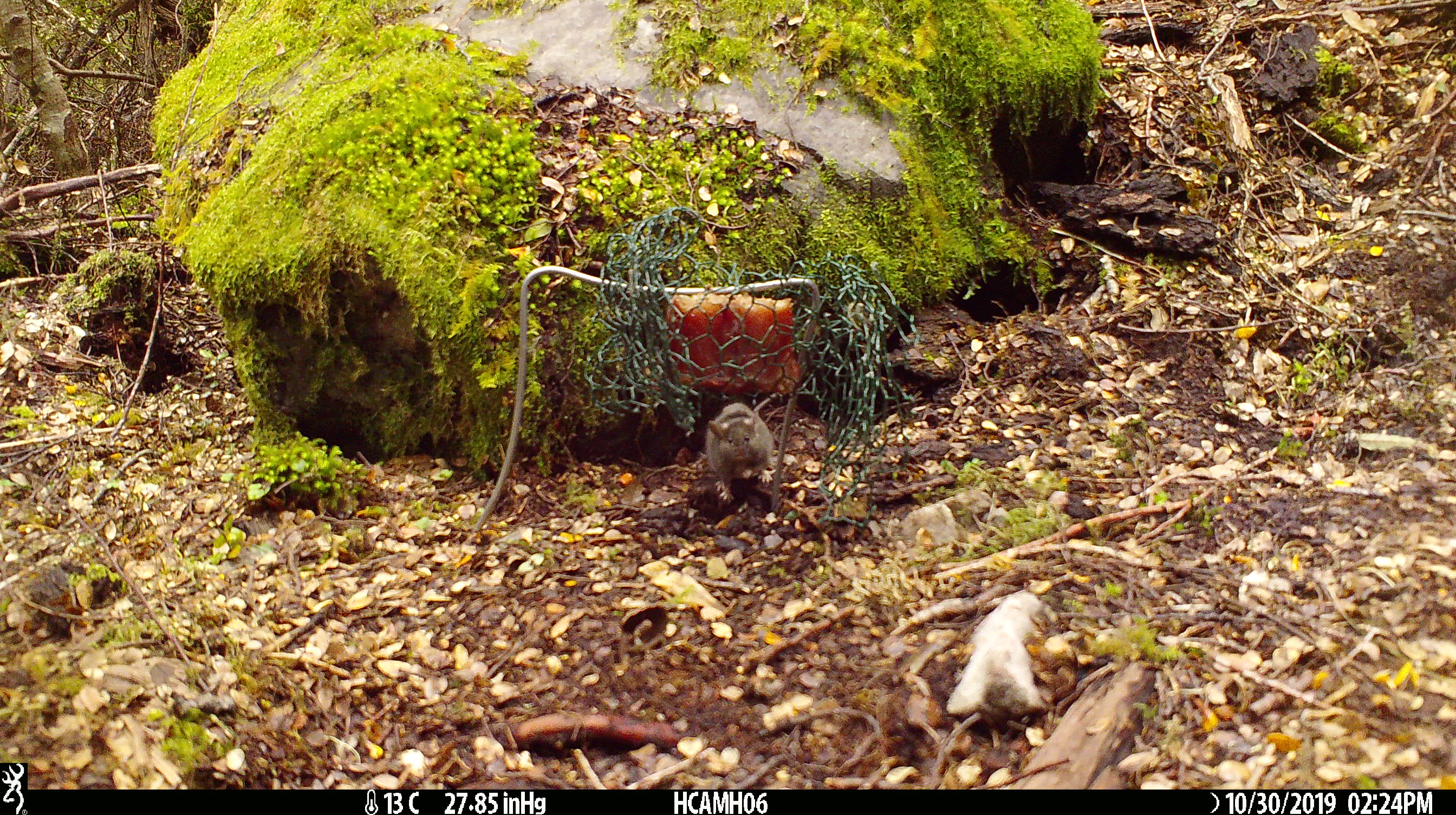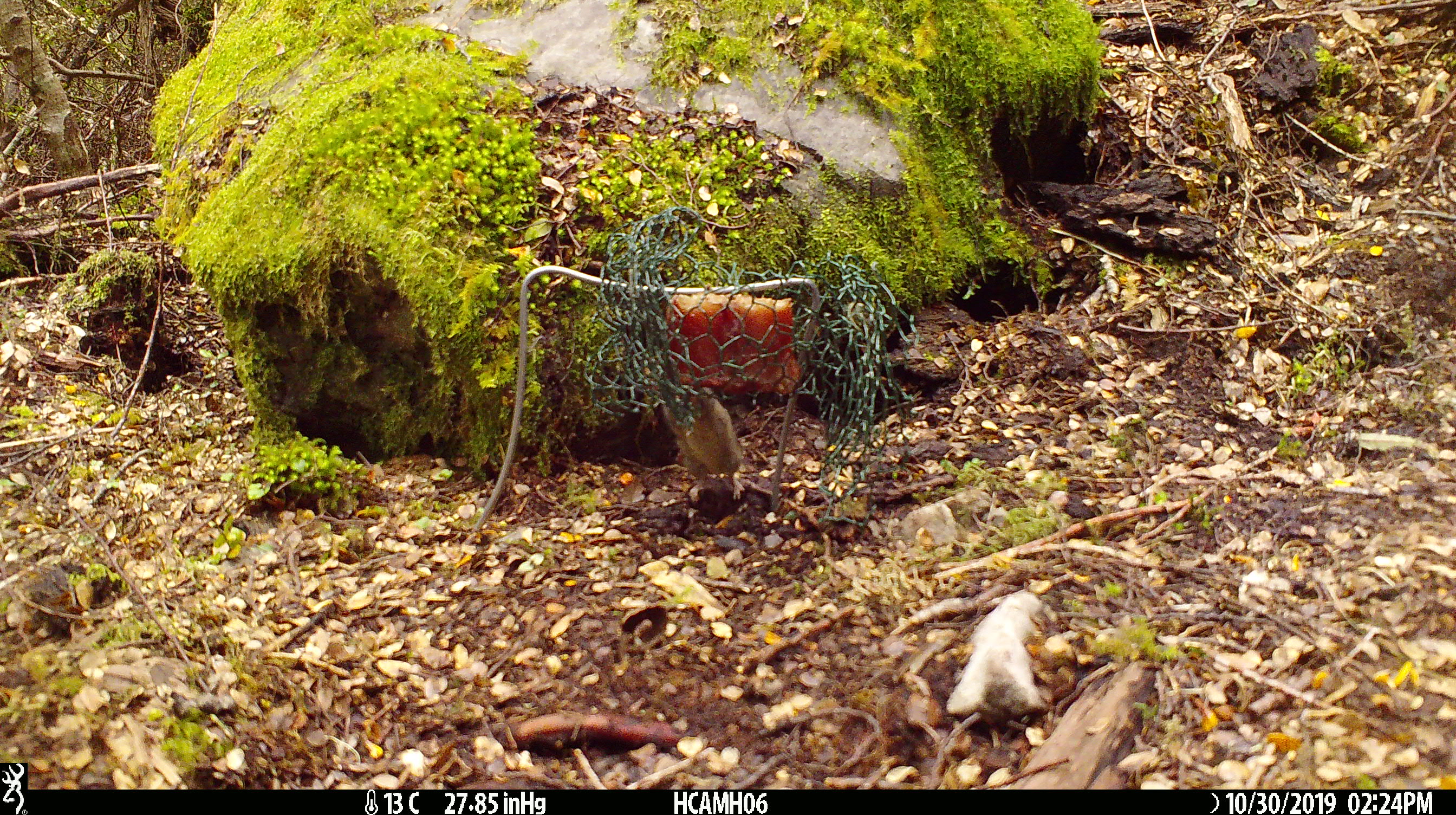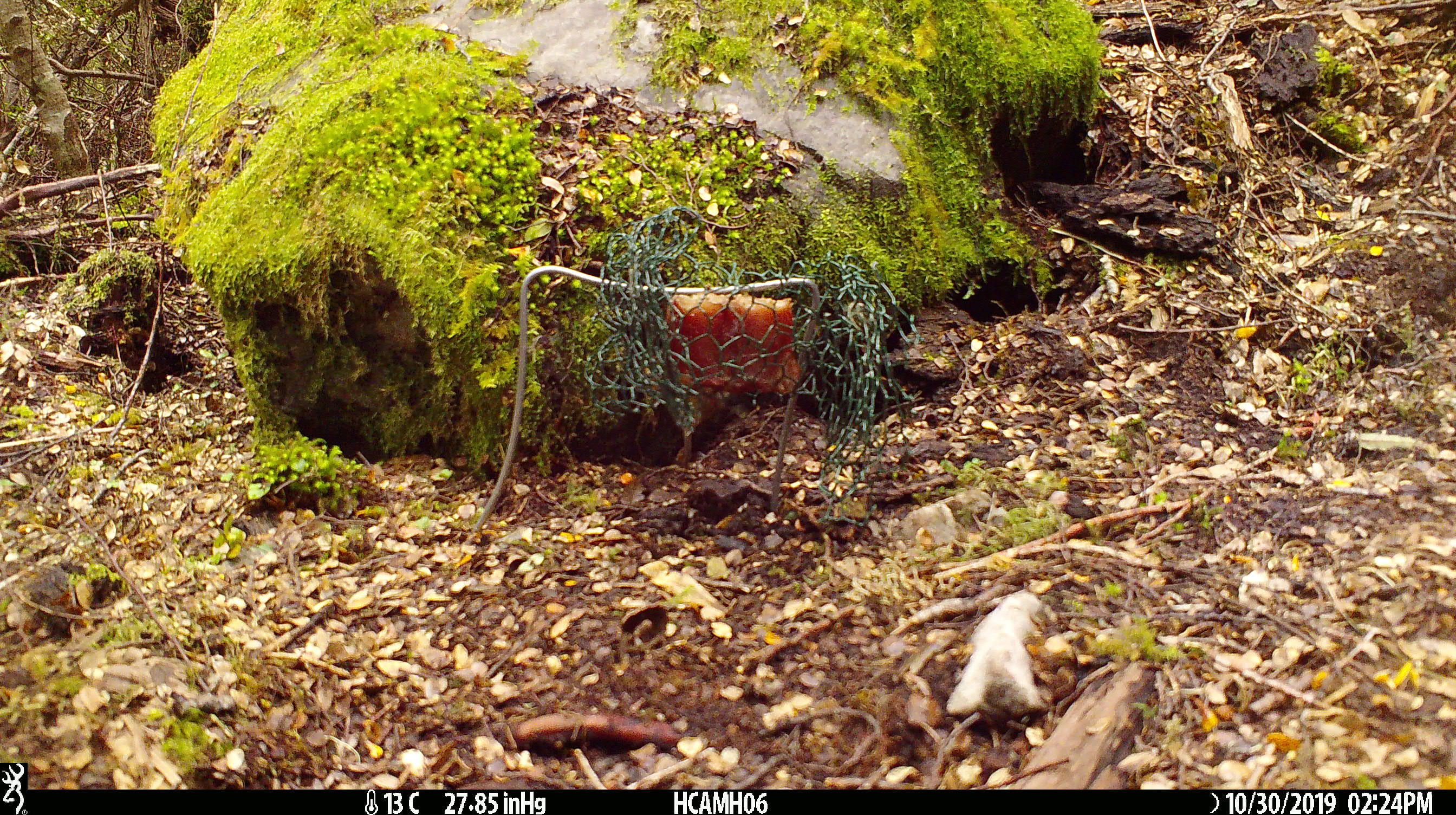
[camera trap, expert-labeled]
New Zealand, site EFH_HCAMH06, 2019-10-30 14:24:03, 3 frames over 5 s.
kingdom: Animalia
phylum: Chordata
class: Mammalia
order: Rodentia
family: Muridae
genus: Mus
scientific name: Mus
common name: mouse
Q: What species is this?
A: Mouse (Mus).